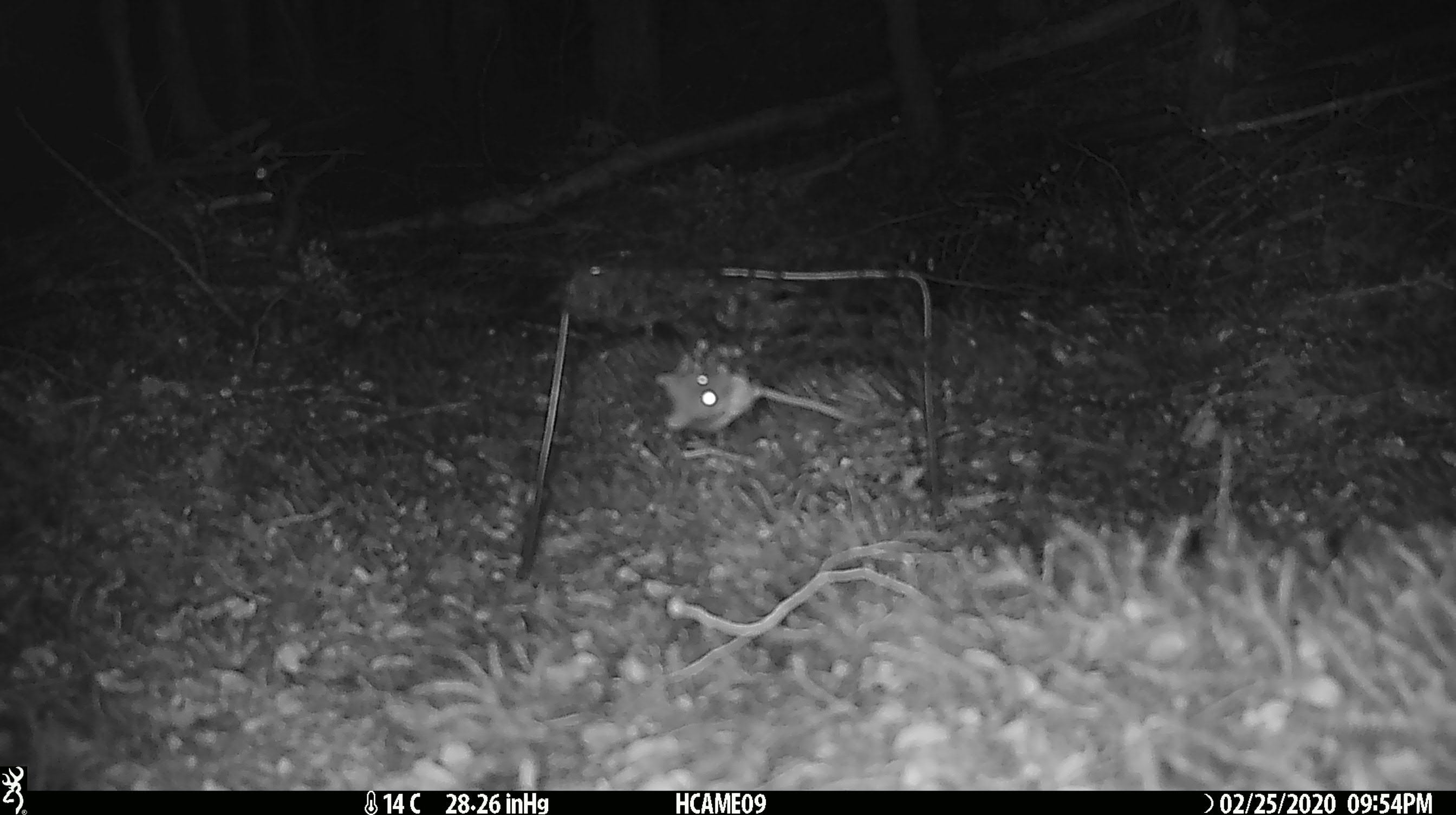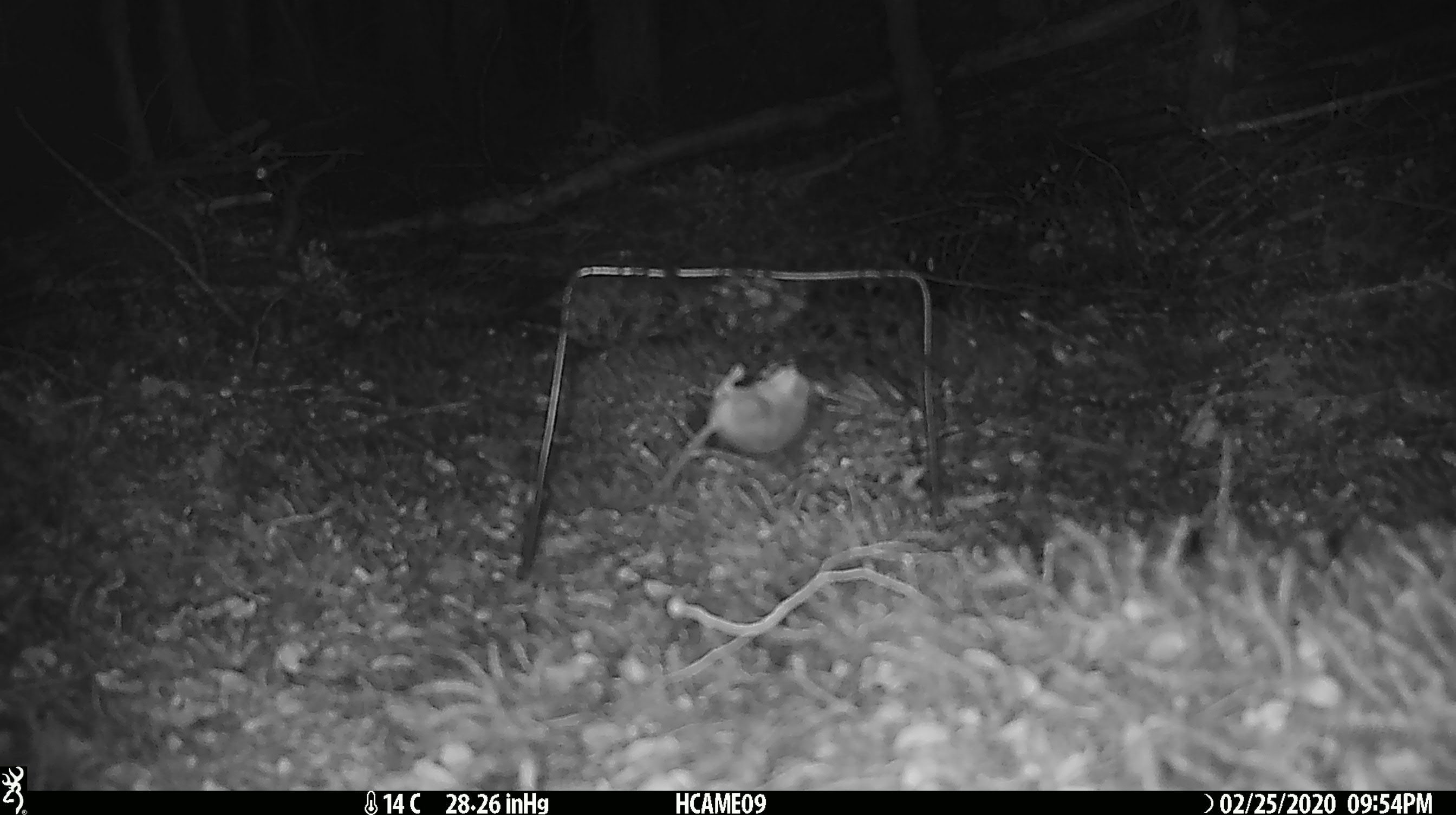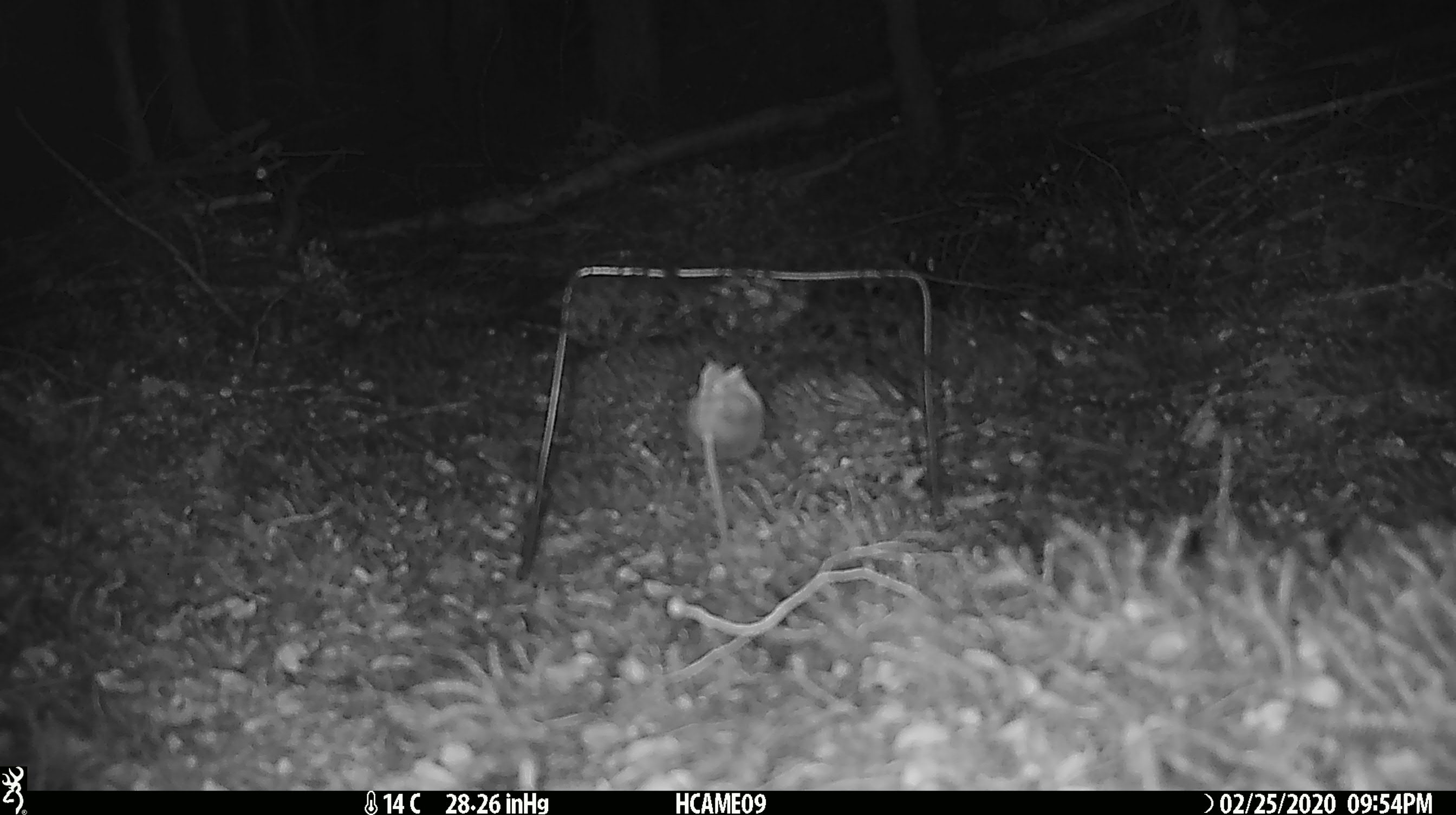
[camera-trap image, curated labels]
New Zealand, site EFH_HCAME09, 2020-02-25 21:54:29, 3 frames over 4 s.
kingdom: Animalia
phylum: Chordata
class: Mammalia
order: Rodentia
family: Muridae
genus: Mus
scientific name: Mus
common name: mouse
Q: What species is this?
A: Mouse (Mus).